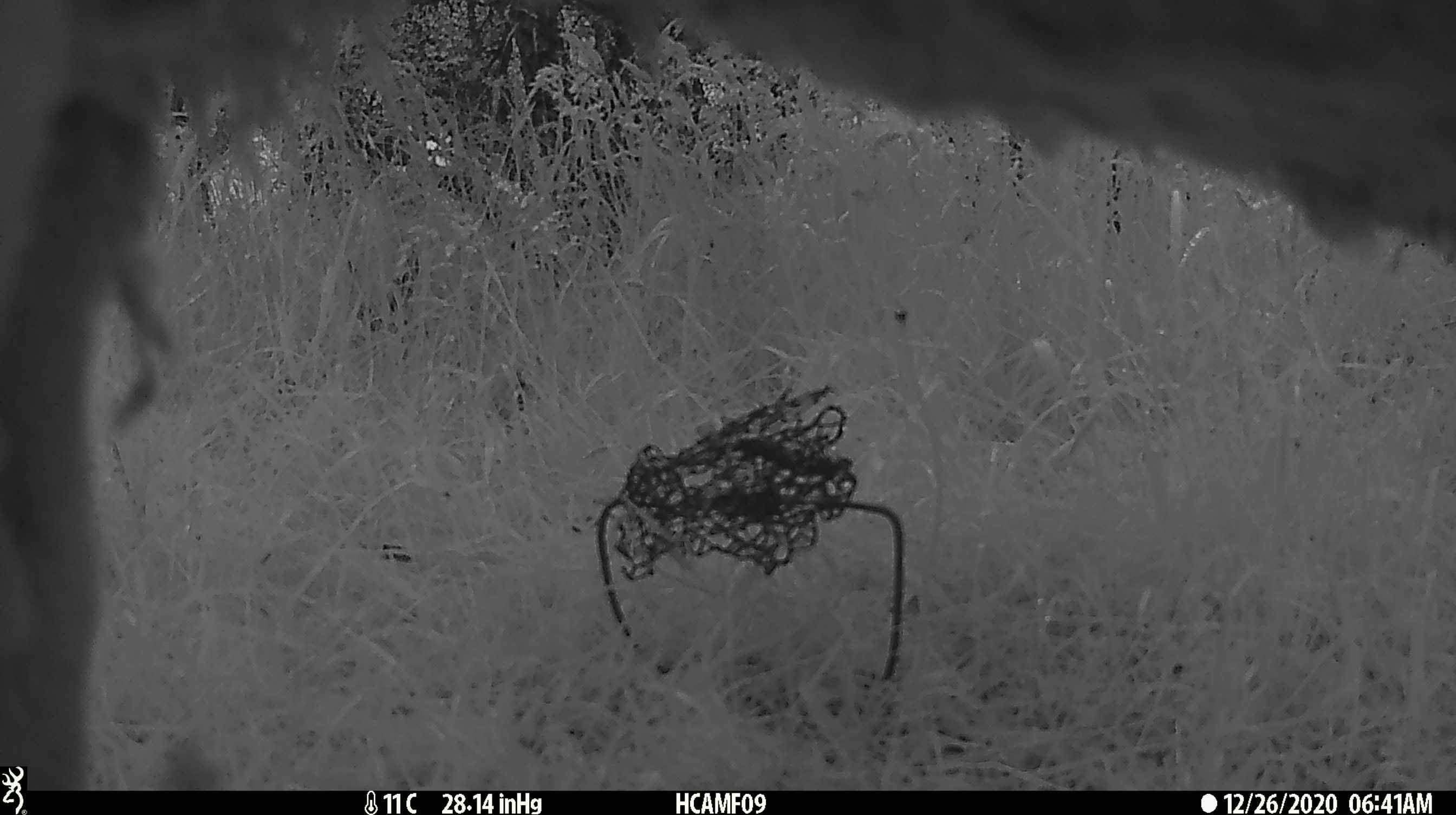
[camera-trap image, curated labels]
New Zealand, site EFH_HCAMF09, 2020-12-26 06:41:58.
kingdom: Animalia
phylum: Chordata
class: Mammalia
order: Artiodactyla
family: Bovidae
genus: Ovis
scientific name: Ovis aries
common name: domestic sheep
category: sheep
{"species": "sheep (domestic sheep) (Ovis aries)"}